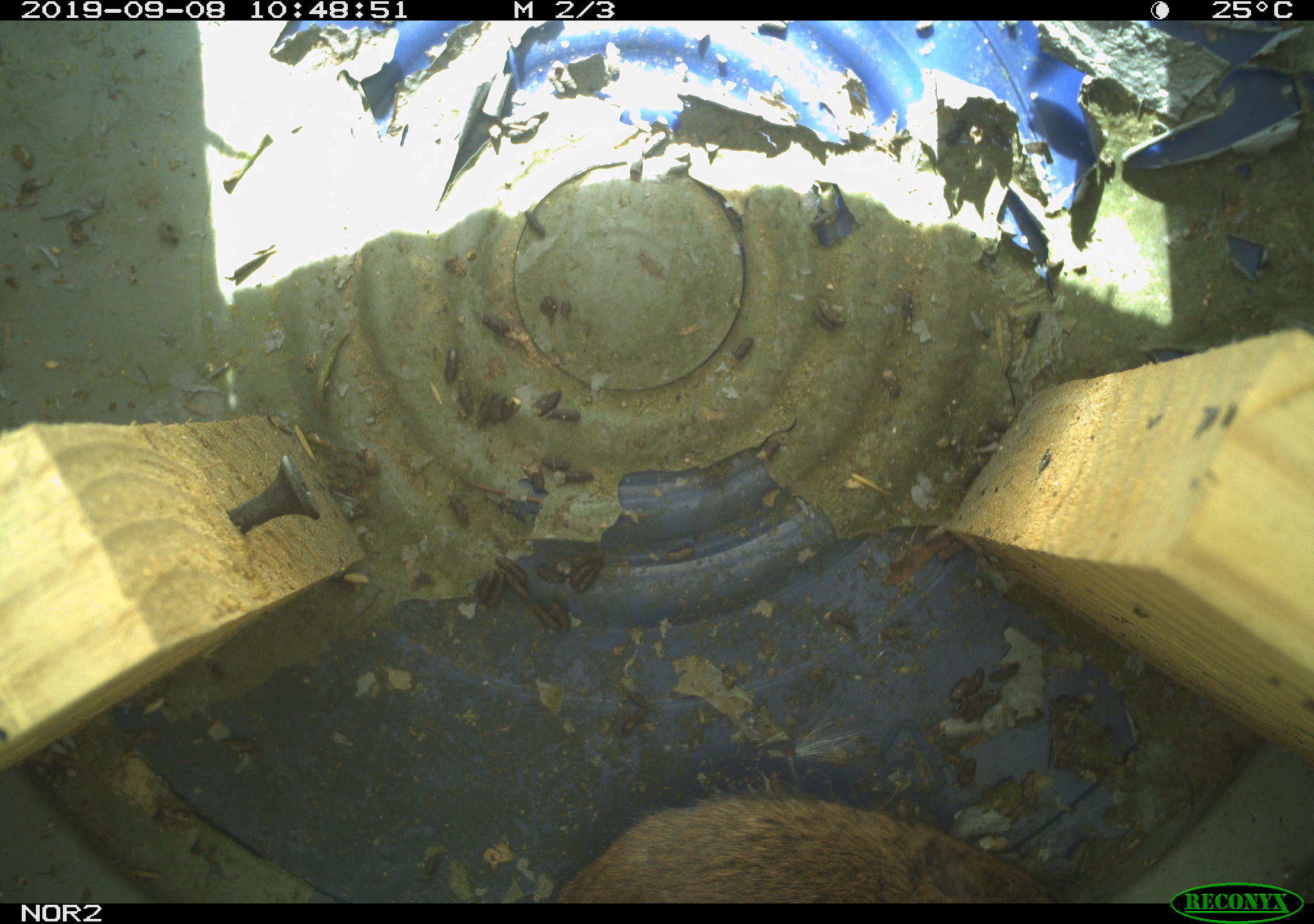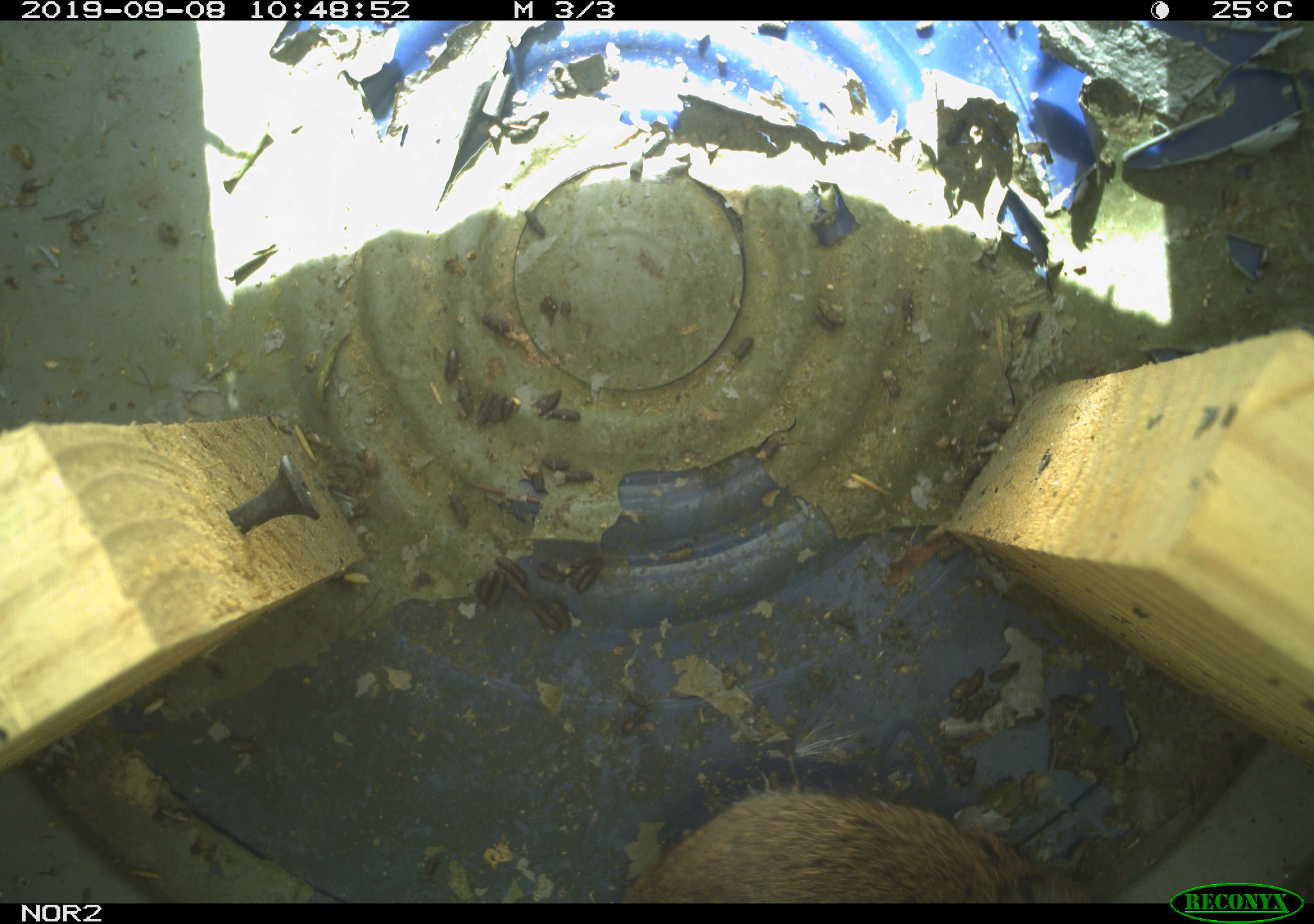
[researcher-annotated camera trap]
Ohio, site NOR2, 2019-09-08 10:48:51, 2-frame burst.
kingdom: Animalia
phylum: Chordata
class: Mammalia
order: Rodentia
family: Cricetidae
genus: Microtus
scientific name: Microtus pennsylvanicus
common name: meadow vole